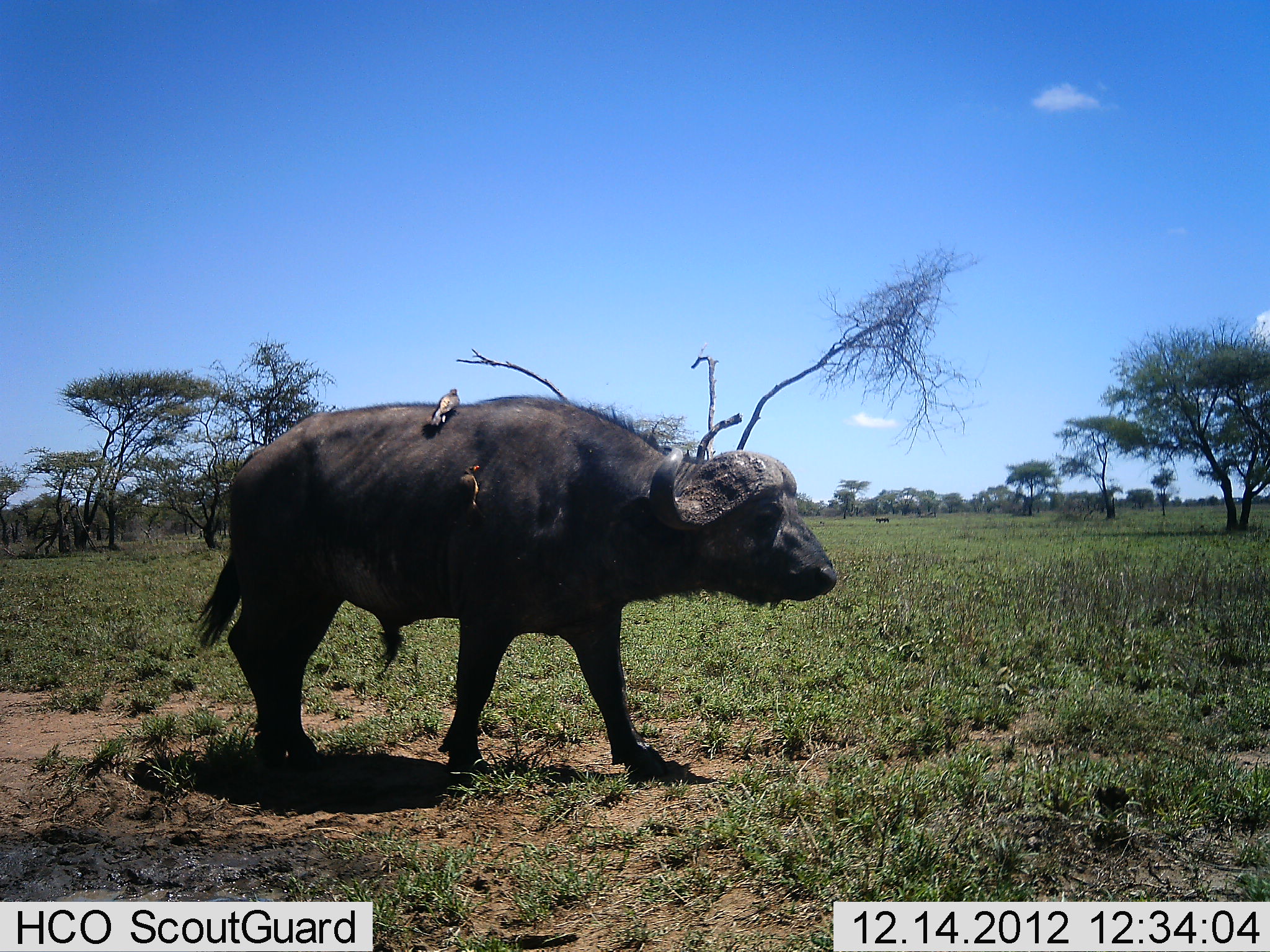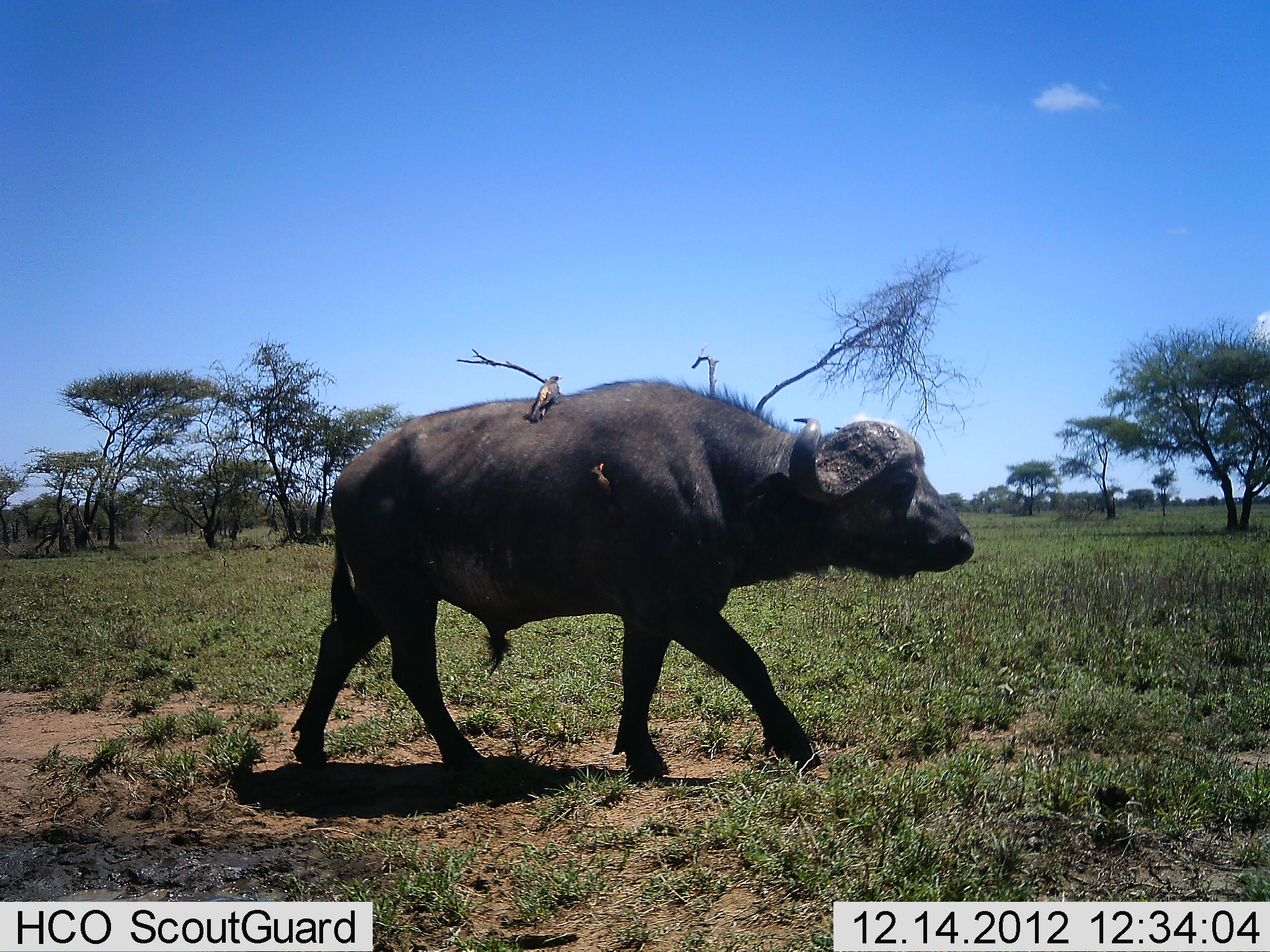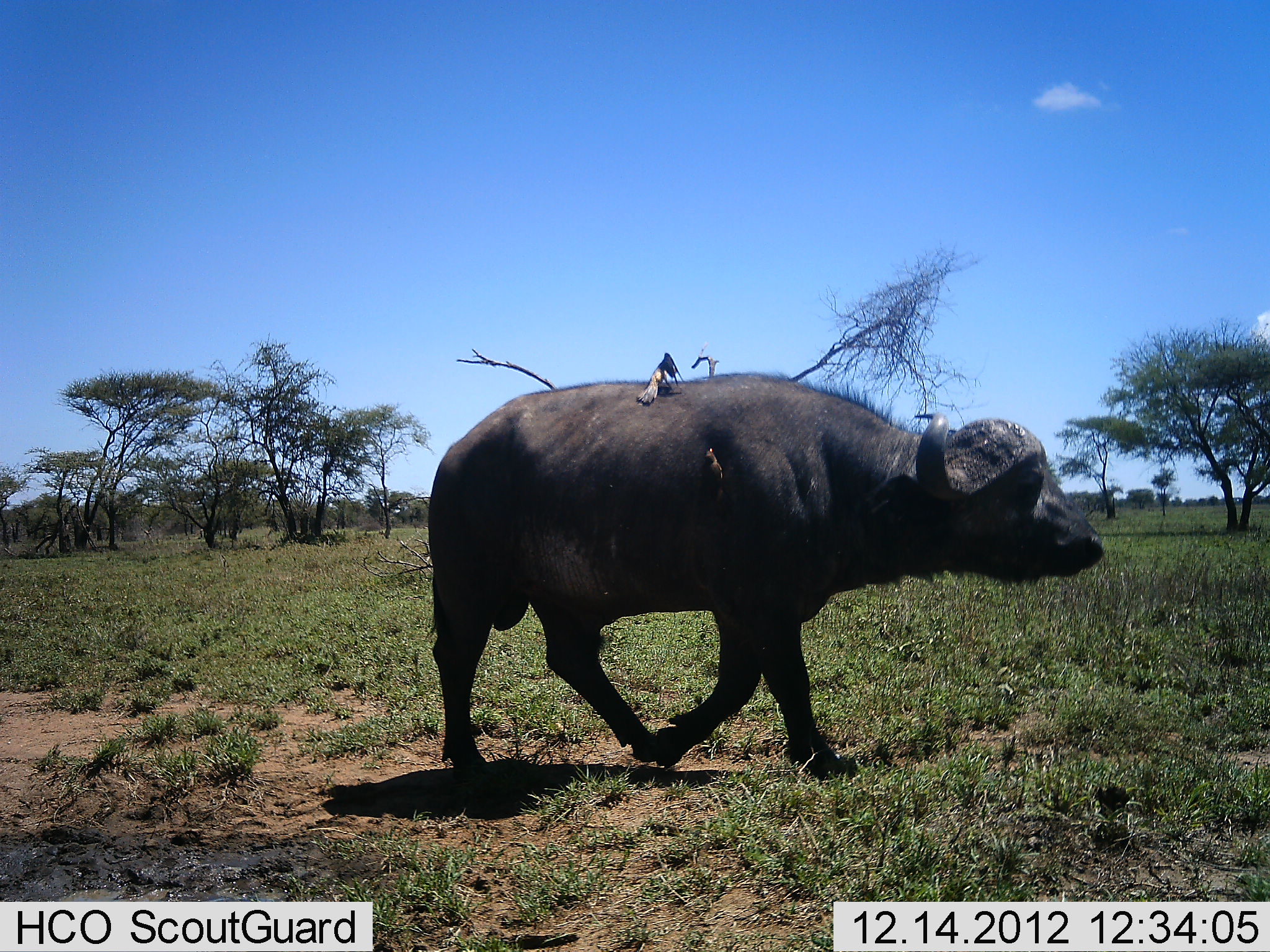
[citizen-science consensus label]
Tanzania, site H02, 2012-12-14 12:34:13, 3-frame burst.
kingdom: Animalia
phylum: Chordata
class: Mammalia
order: Artiodactyla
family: Bovidae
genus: Syncerus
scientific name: Syncerus caffer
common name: cape buffalo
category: buffalo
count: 1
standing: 3%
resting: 0%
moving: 97%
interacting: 0%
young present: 0%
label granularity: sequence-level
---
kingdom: Animalia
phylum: Chordata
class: Aves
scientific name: Aves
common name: bird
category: otherbird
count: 2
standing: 36%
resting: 41%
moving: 0%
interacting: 14%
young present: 0%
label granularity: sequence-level